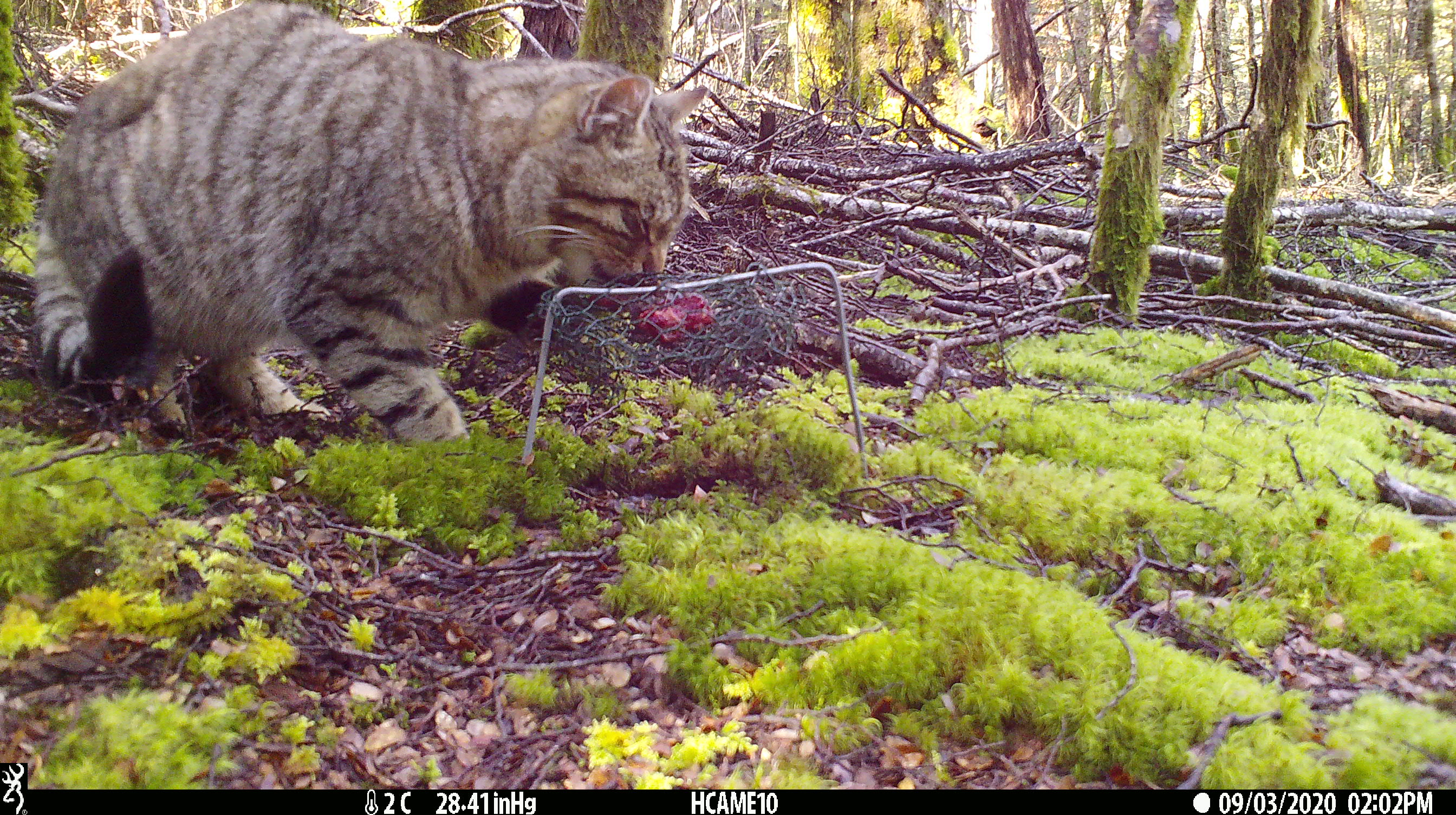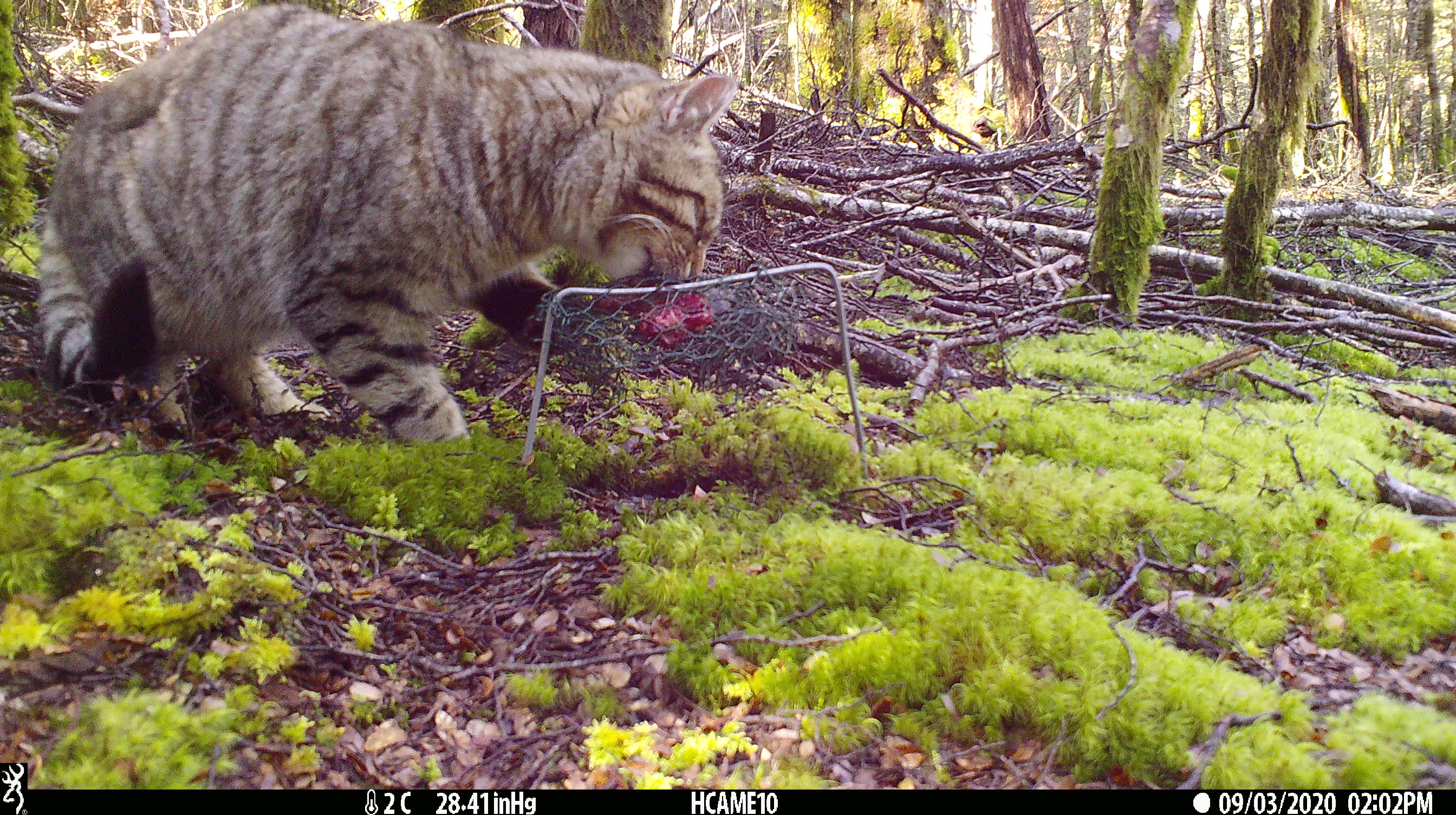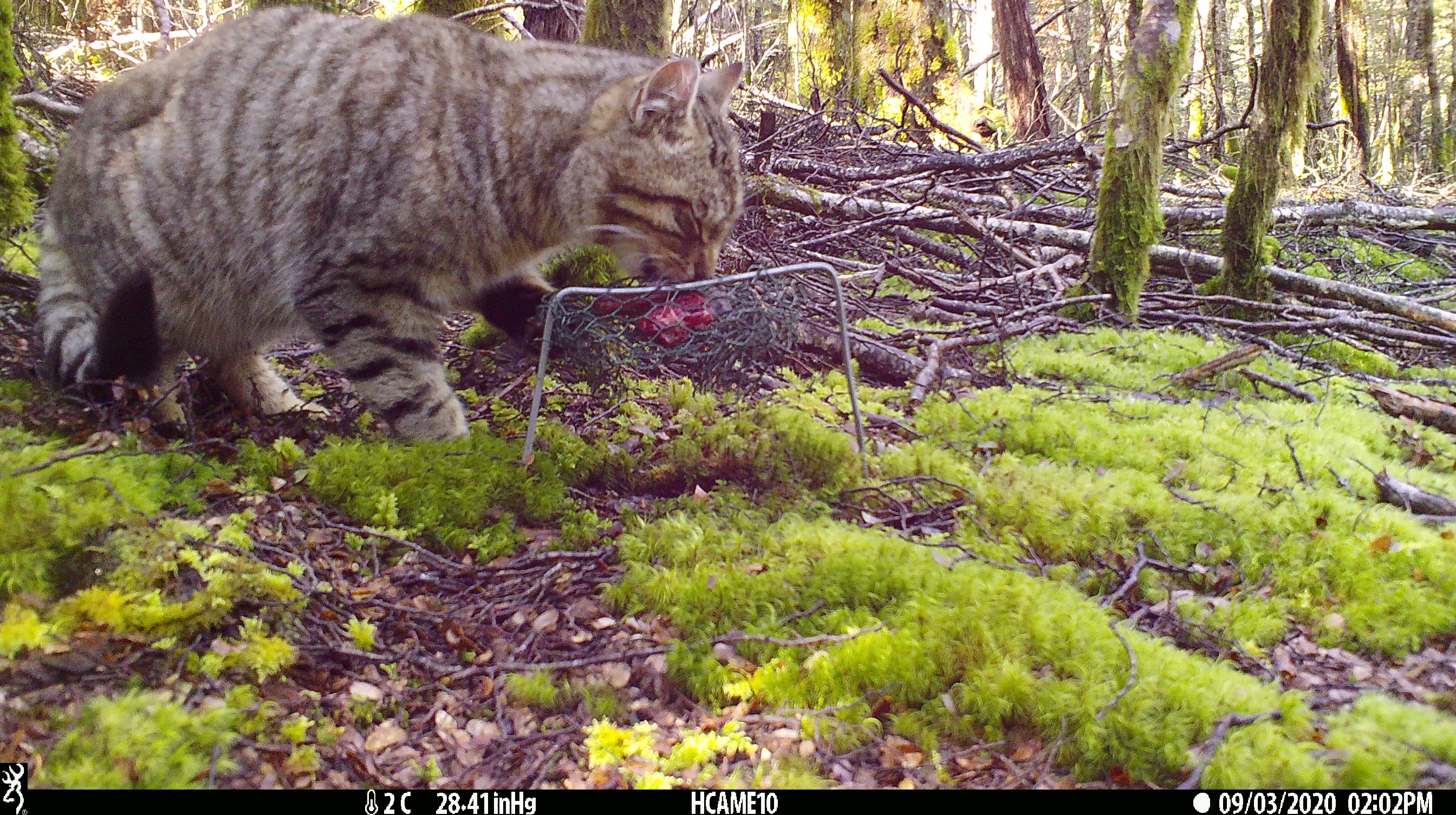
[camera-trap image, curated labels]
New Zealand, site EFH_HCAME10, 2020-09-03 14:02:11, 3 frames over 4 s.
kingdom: Animalia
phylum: Chordata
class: Mammalia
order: Carnivora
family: Felidae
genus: Felis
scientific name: Felis catus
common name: domestic cat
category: cat